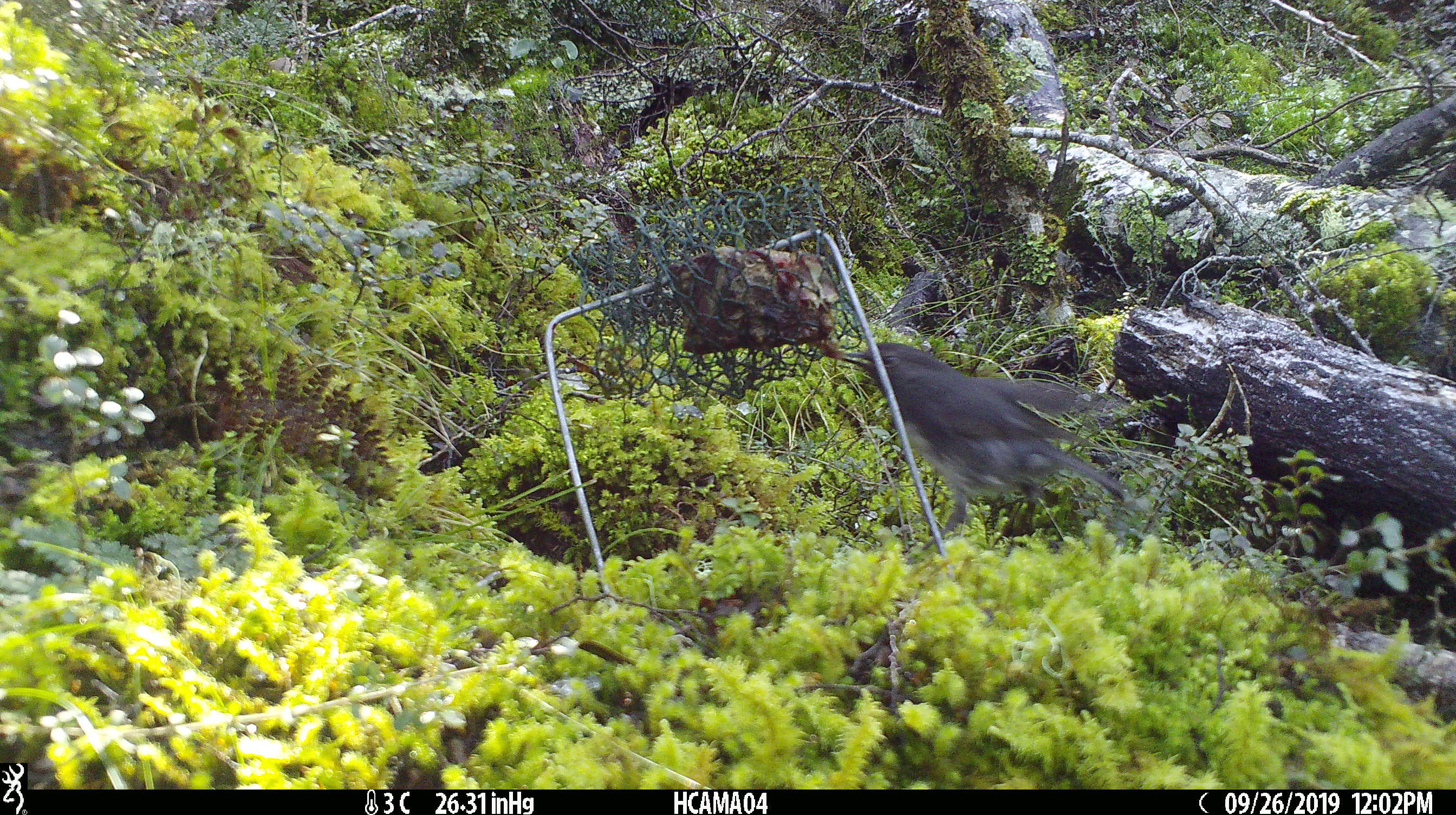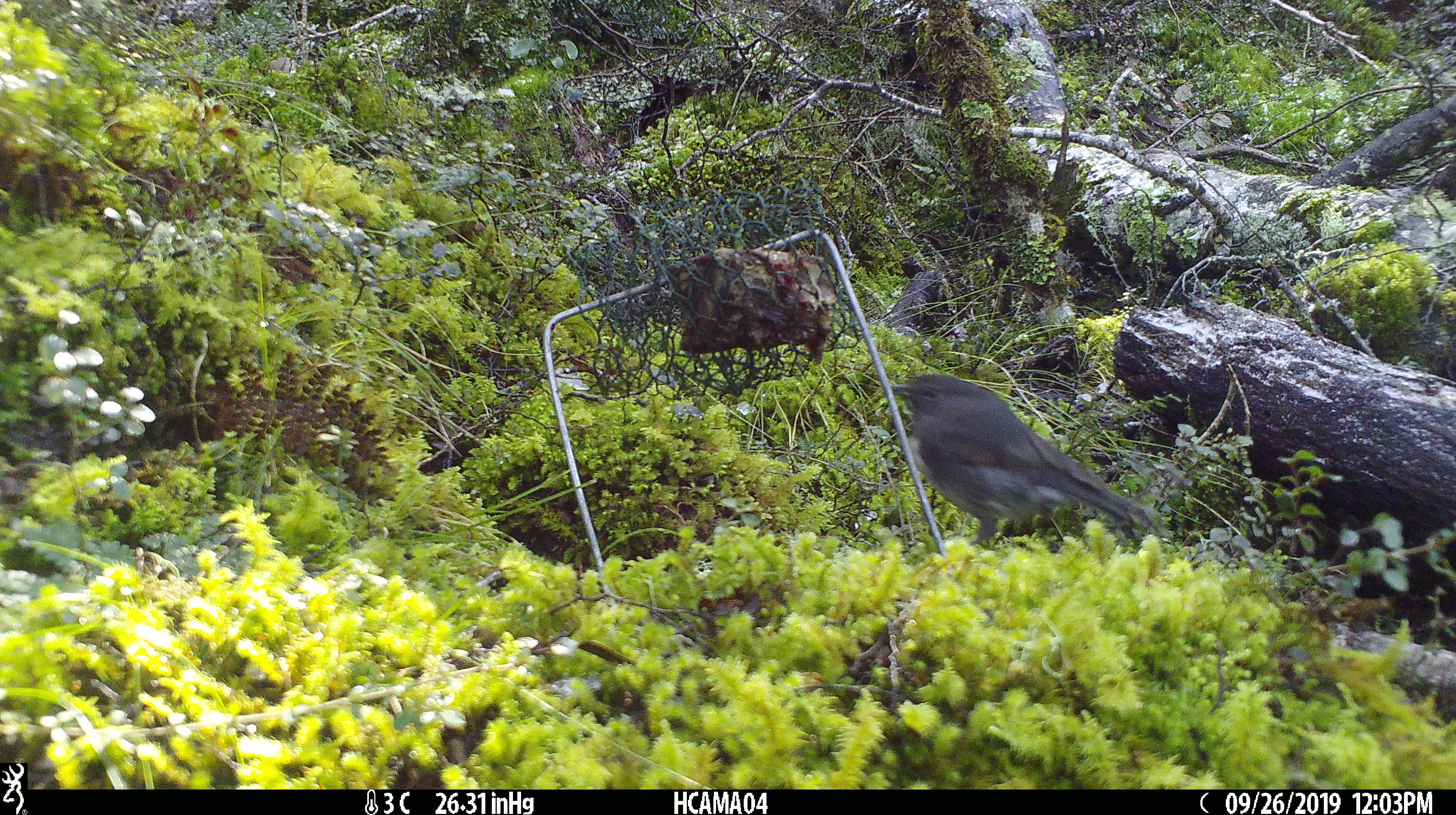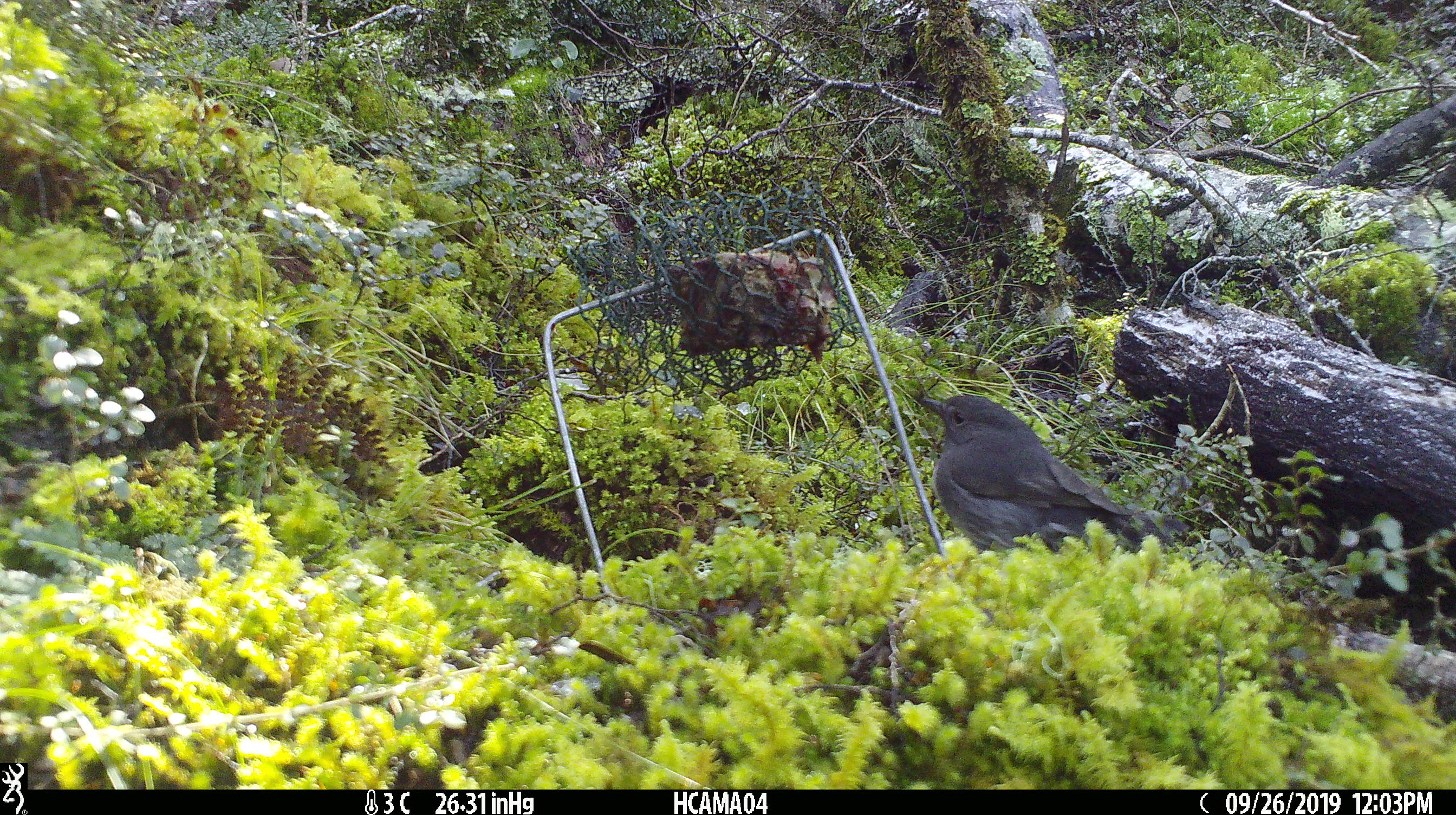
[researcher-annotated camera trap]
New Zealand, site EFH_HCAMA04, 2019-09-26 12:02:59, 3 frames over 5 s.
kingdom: Animalia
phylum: Chordata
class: Aves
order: Passeriformes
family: Petroicidae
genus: Petroica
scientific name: Petroica australis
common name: new zealand robin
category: robin